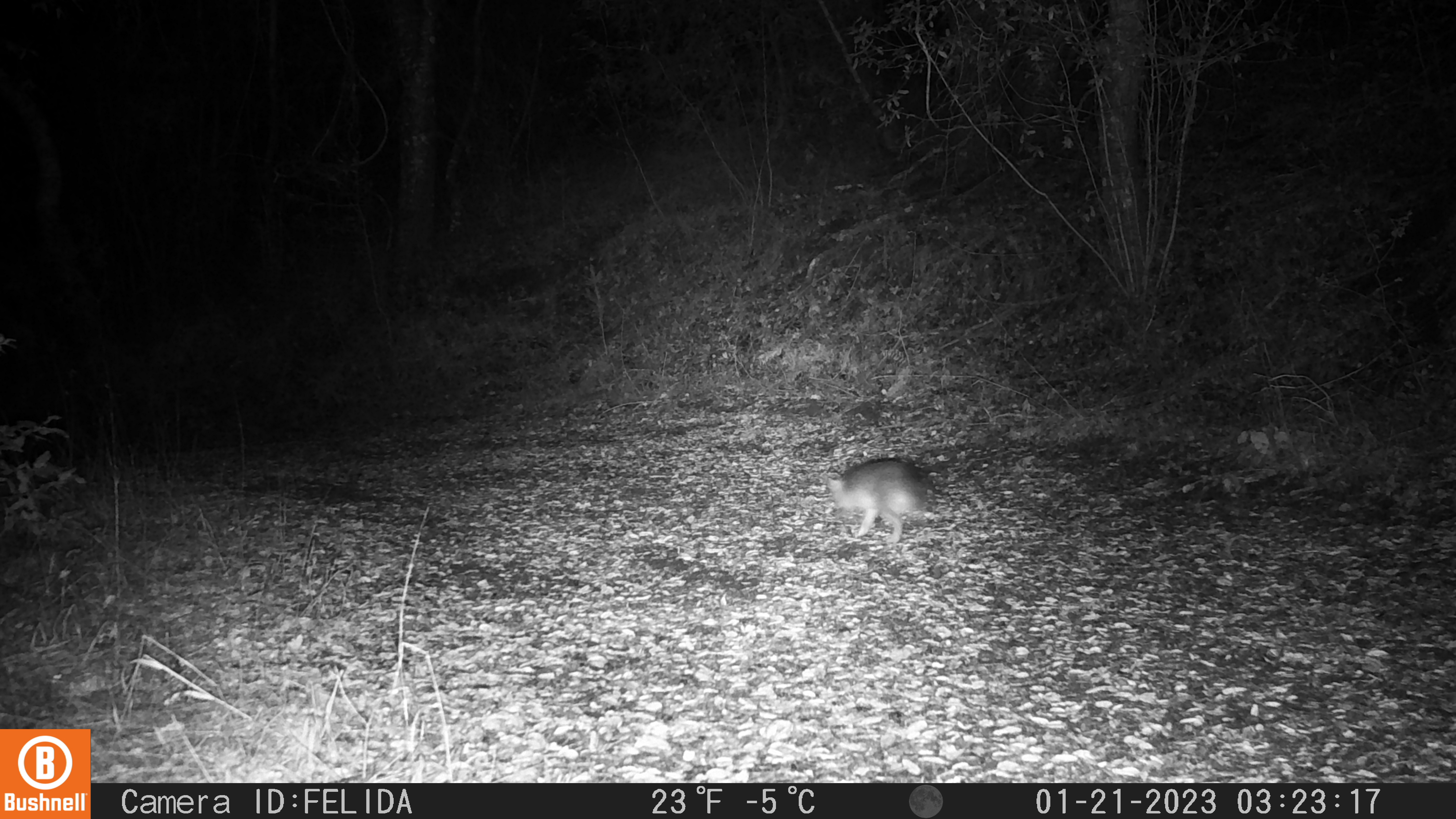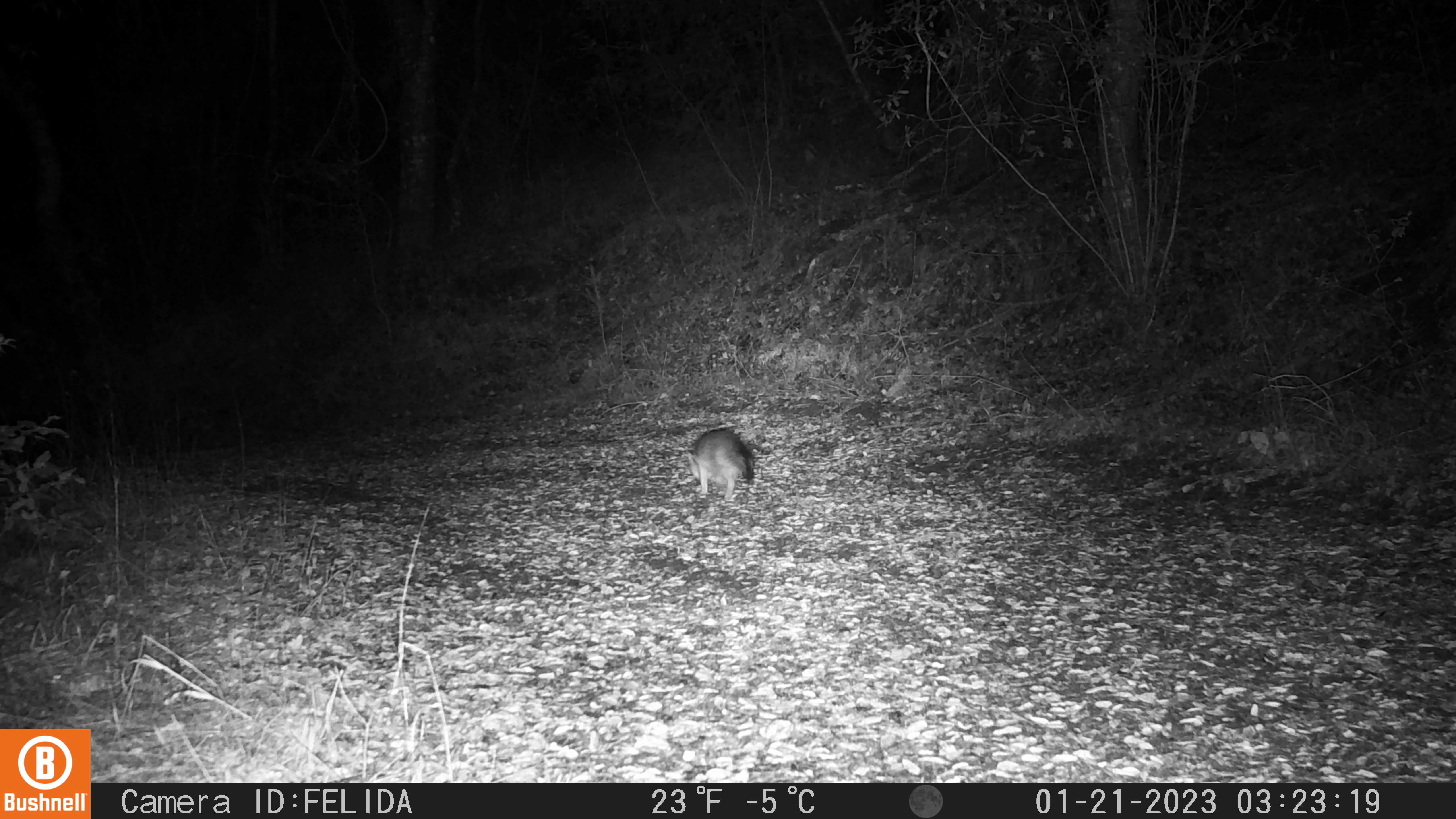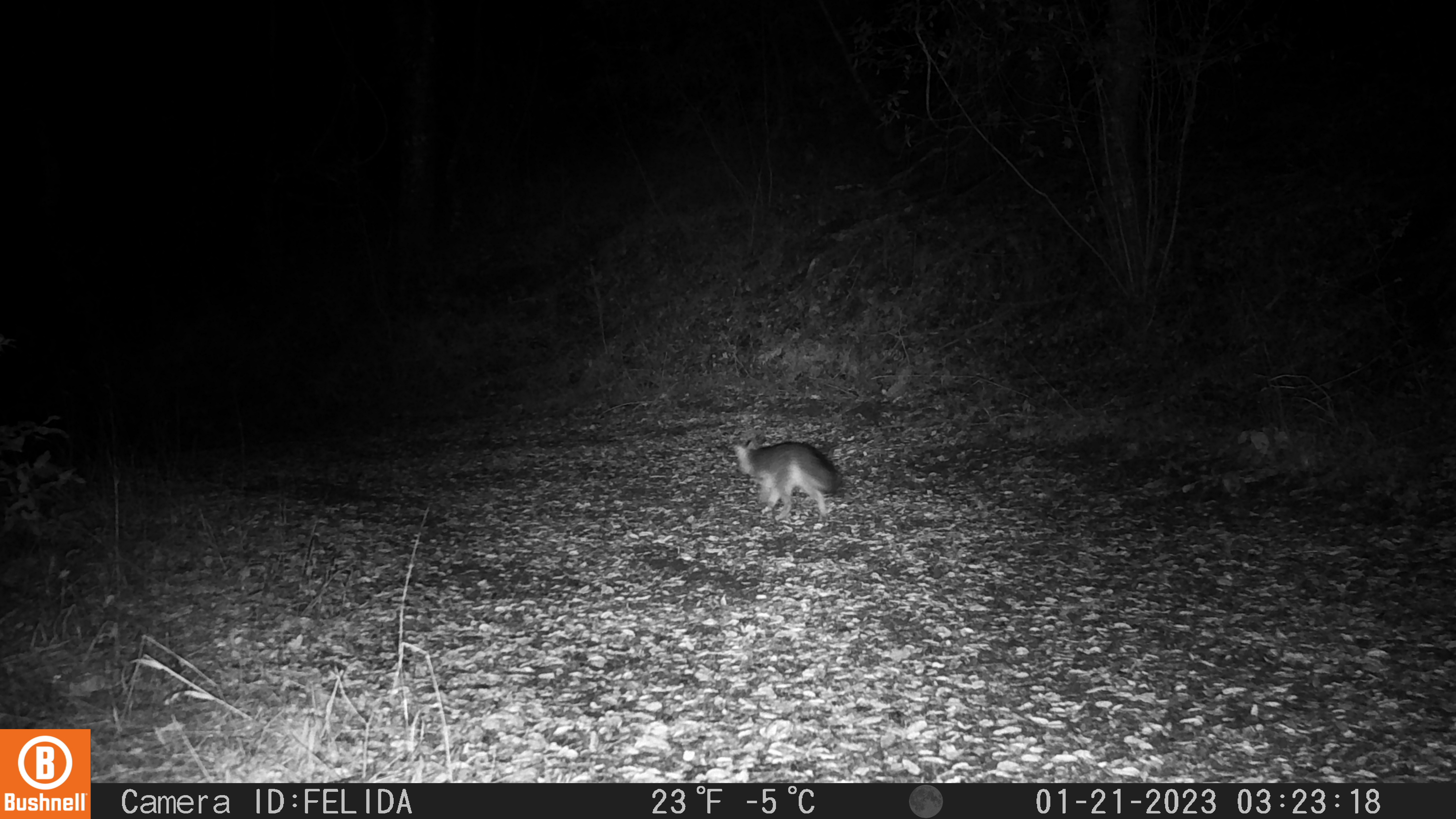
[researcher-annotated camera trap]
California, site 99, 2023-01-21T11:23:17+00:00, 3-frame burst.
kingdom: Animalia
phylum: Chordata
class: Mammalia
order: Carnivora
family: Canidae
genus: Urocyon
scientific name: Urocyon cinereoargenteus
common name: gray fox